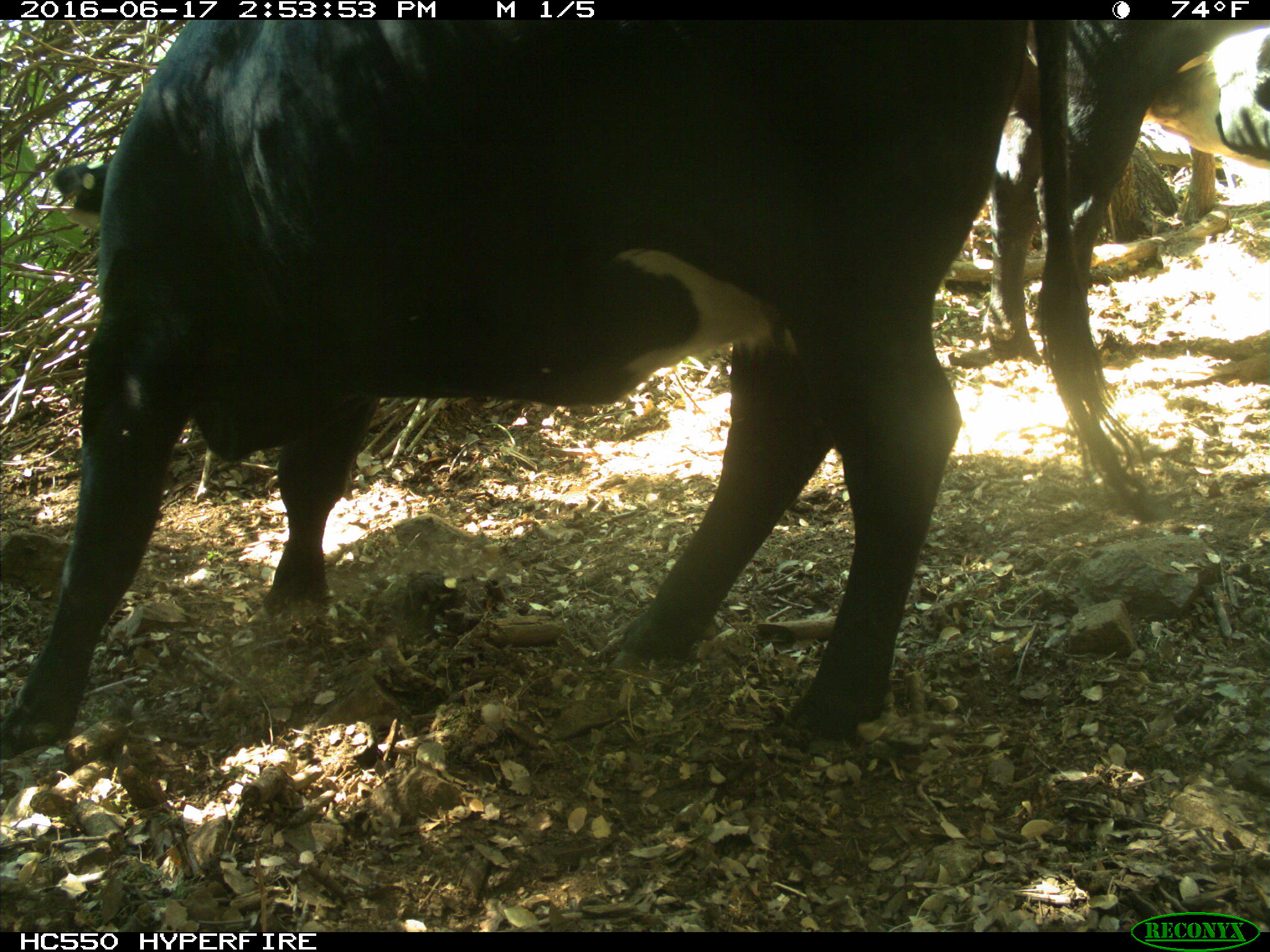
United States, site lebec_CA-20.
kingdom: Animalia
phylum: Chordata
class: Mammalia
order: Artiodactyla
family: Bovidae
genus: Bos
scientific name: Bos taurus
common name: domestic cow